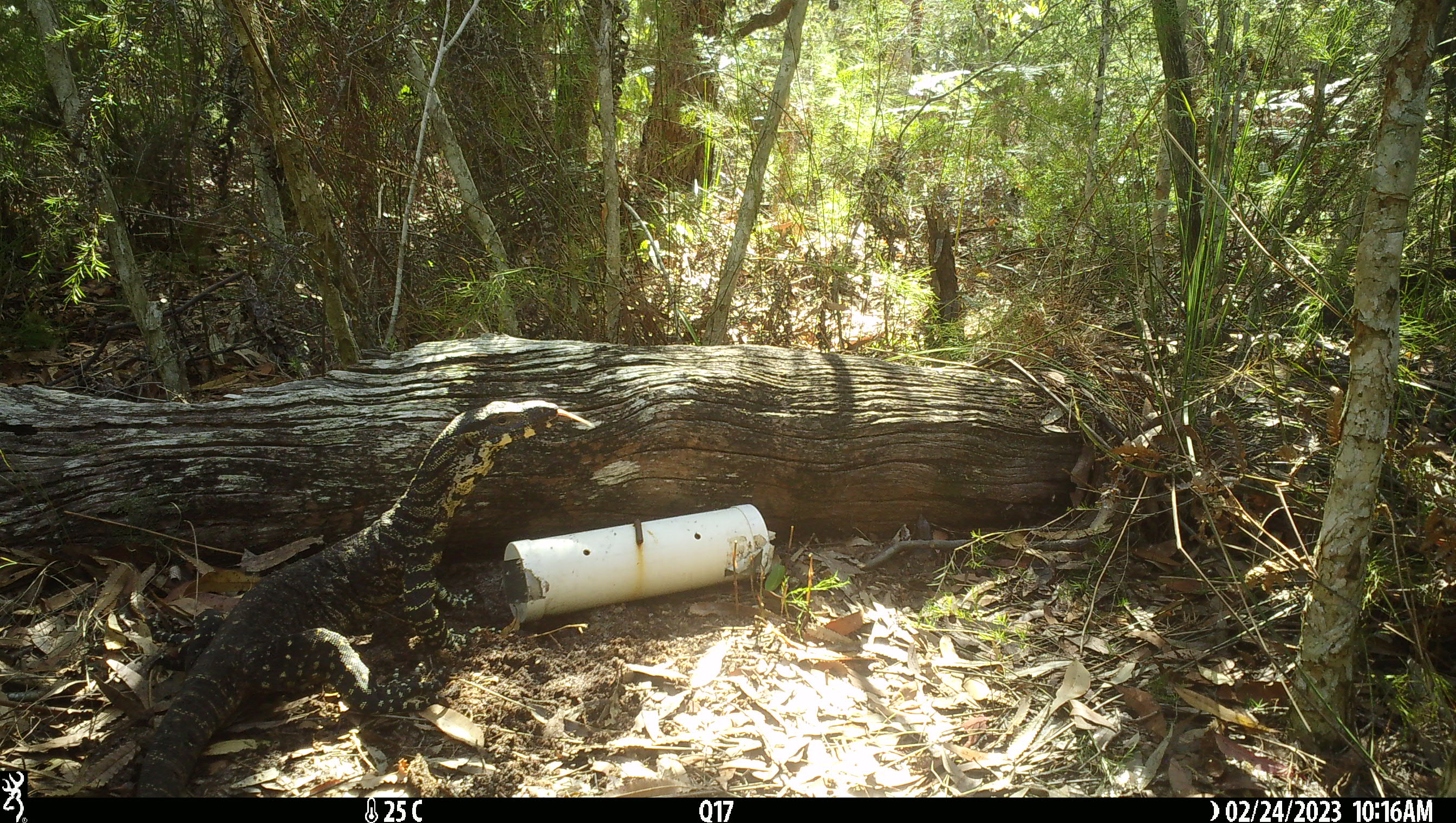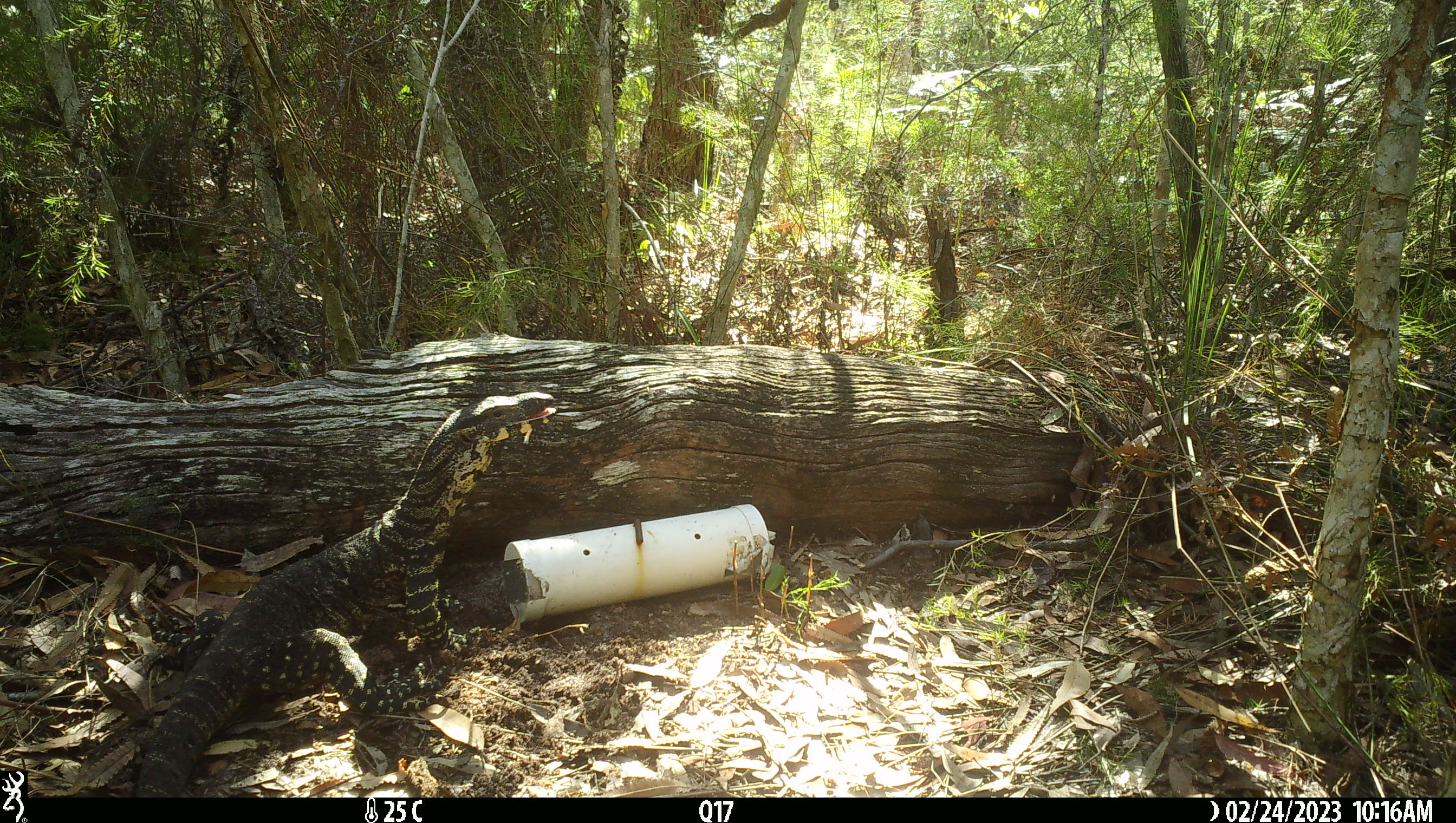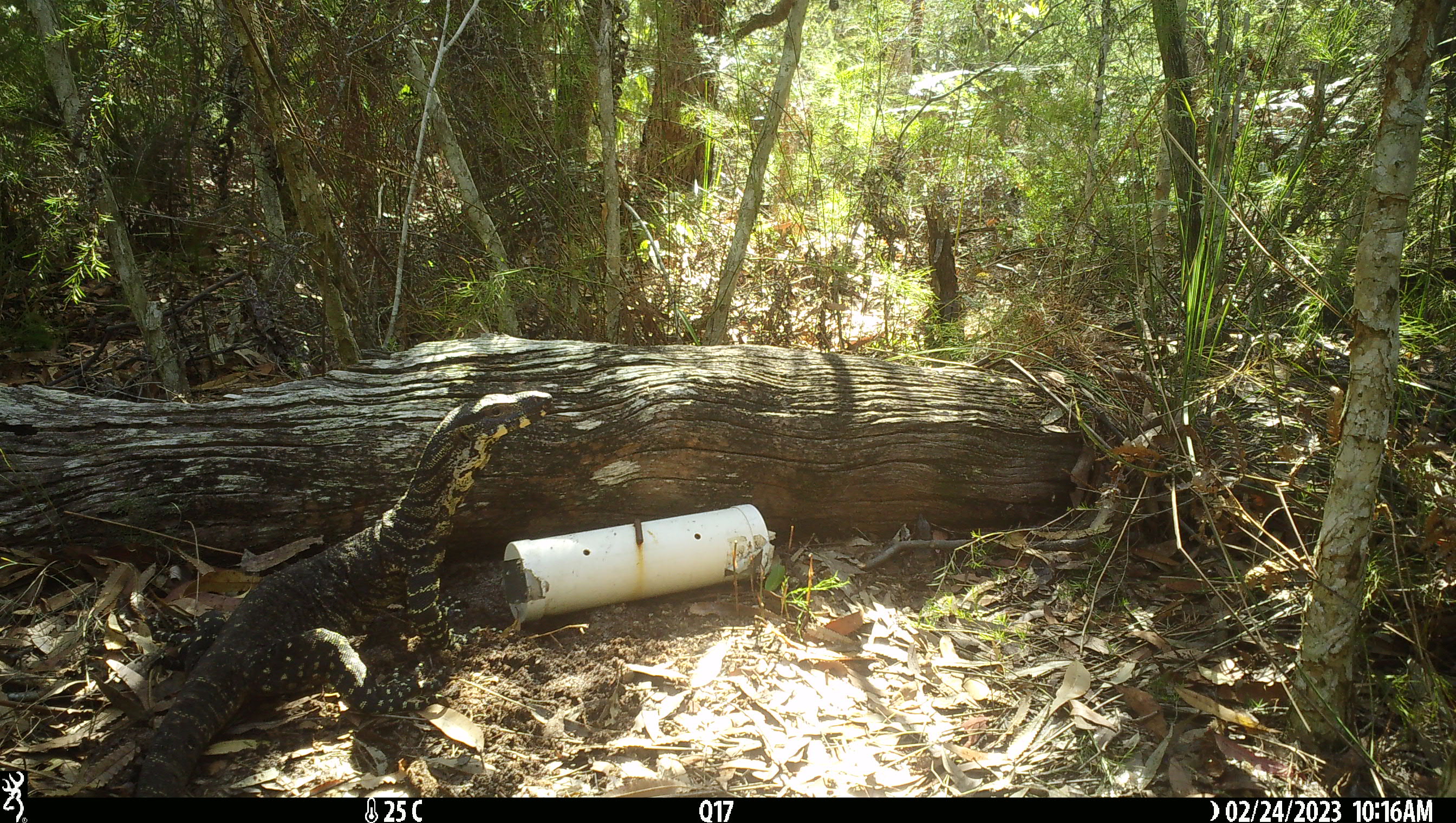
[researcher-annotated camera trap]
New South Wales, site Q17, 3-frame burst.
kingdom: Animalia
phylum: Chordata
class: Reptilia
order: Squamata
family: Varanidae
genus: Varanus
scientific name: Varanus varius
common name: lace monitor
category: goanna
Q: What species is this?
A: Goanna (lace monitor) (Varanus varius).